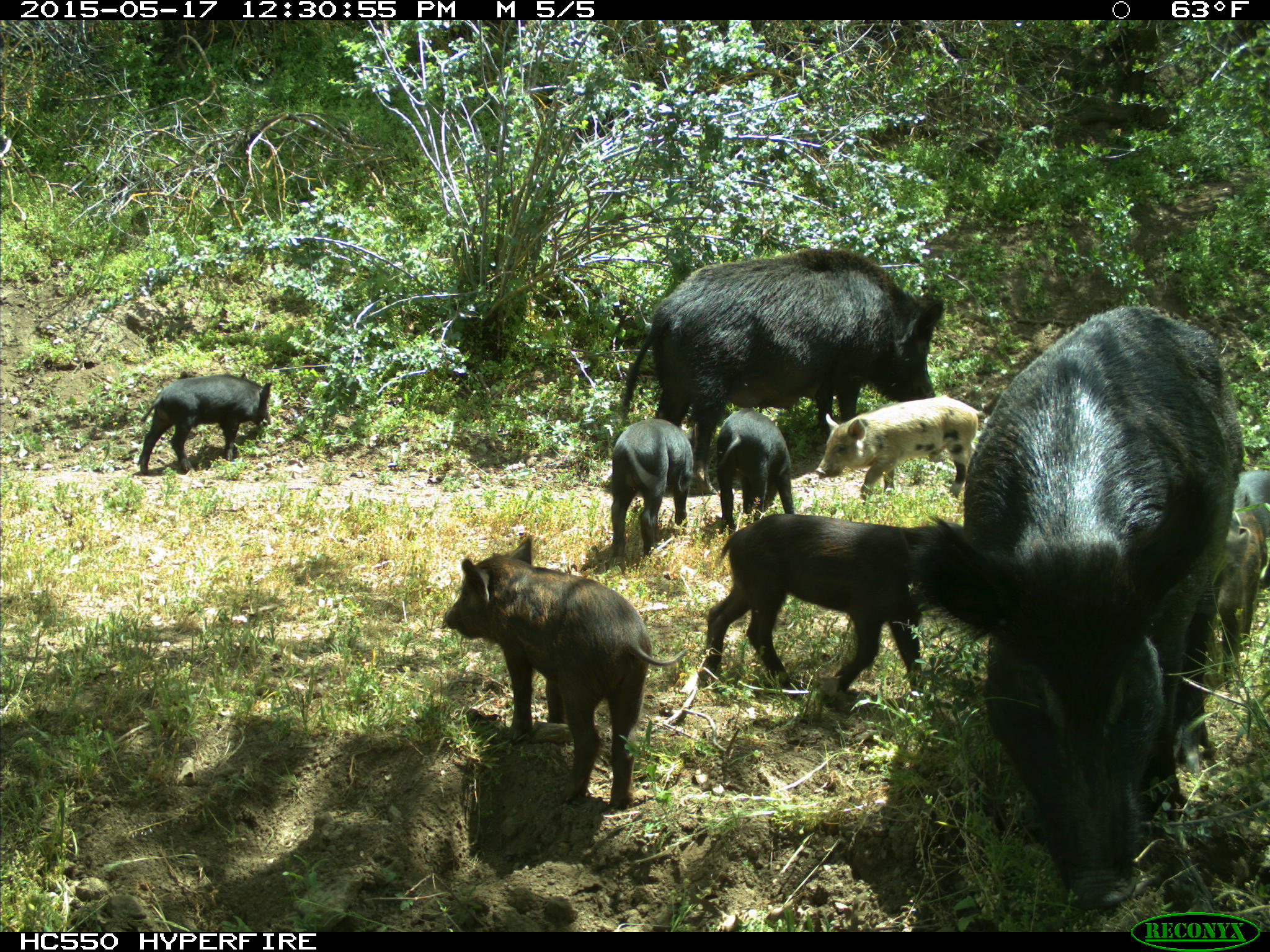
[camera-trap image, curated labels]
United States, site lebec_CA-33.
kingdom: Animalia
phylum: Chordata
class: Mammalia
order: Artiodactyla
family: Suidae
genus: Sus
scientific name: Sus scrofa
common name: wild boar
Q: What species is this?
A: Sus scrofa (wild boar).